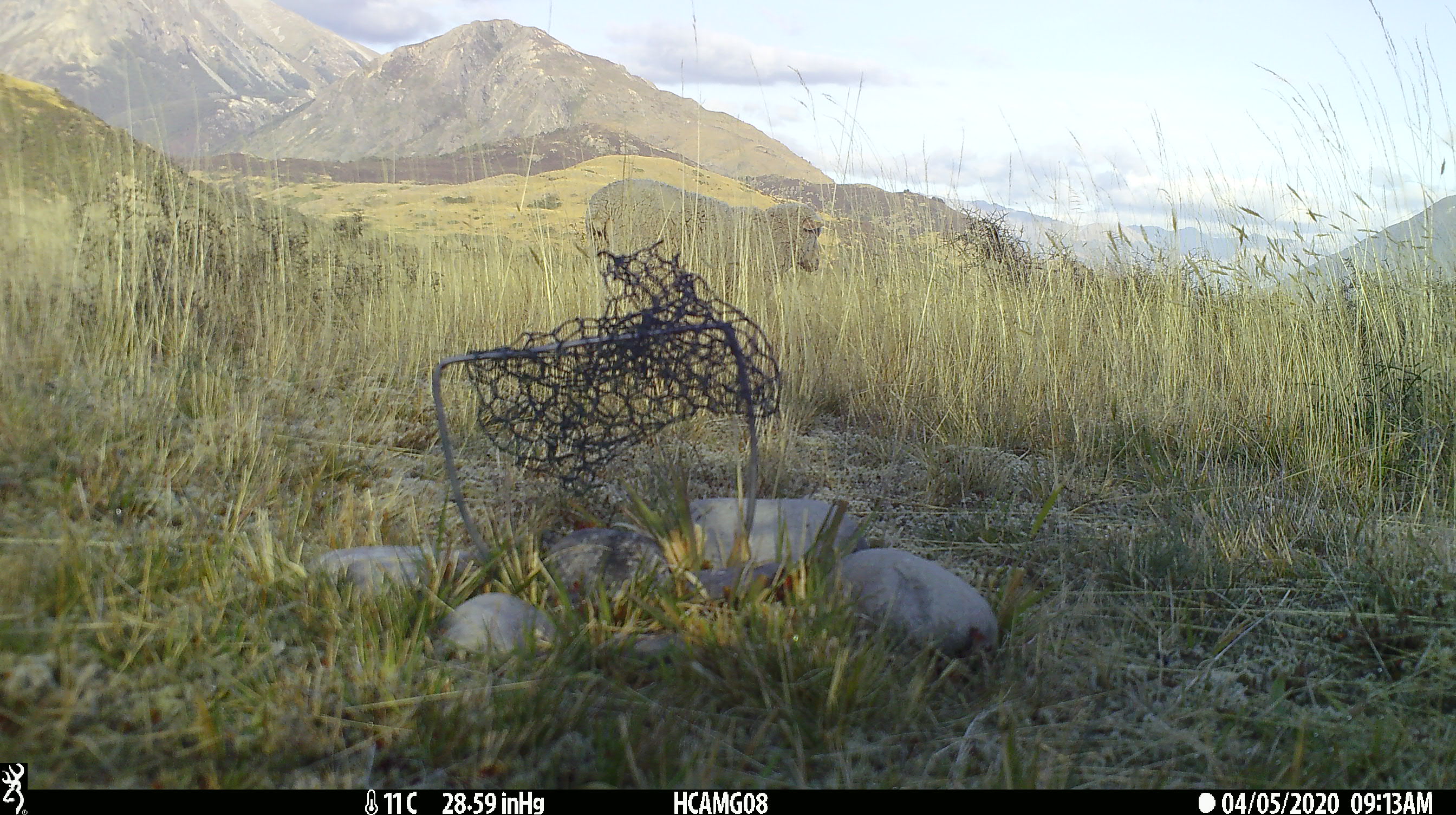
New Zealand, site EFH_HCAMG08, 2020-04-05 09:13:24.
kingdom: Animalia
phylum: Chordata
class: Mammalia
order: Artiodactyla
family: Bovidae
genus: Ovis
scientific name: Ovis aries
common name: domestic sheep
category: sheep